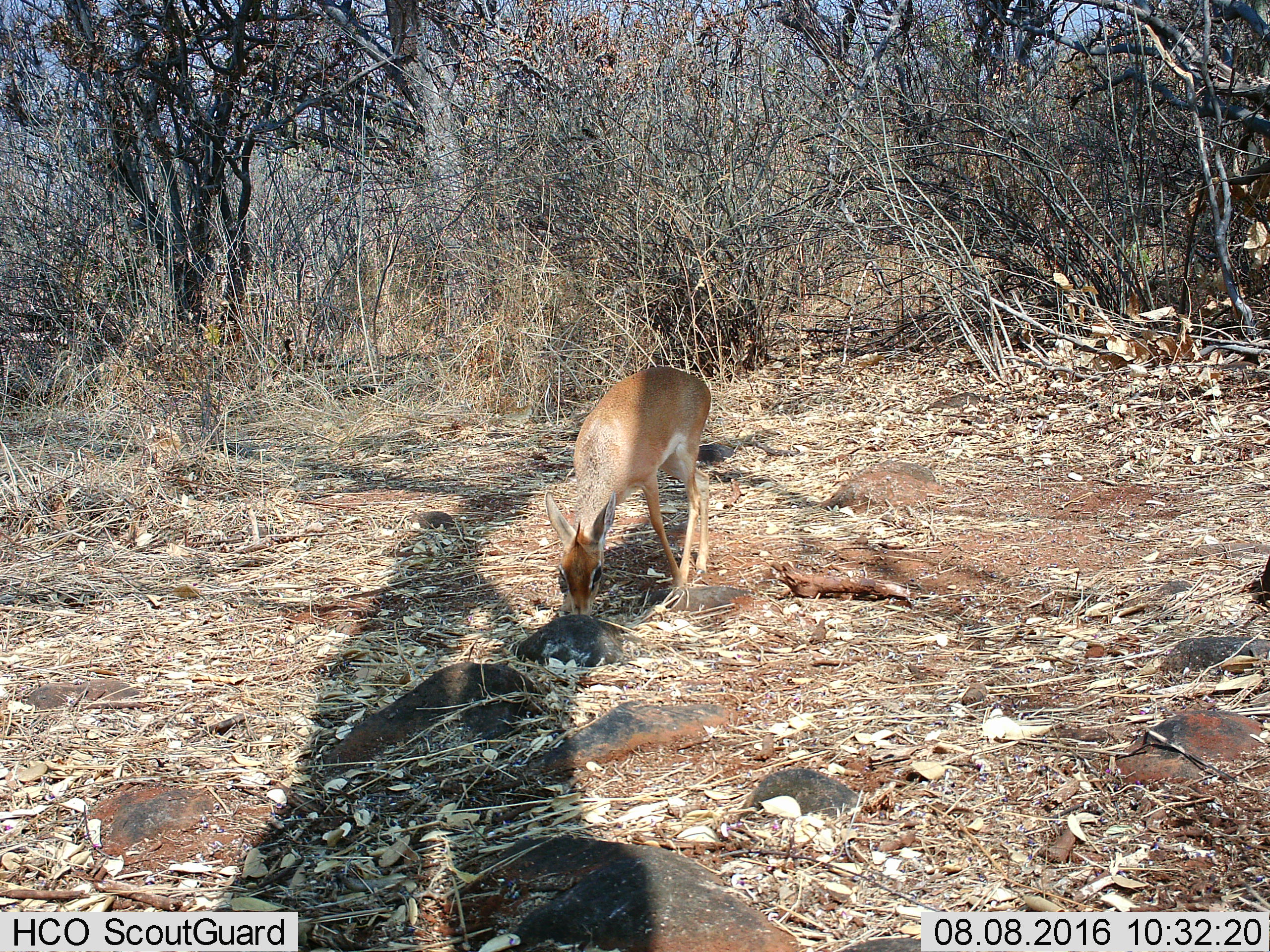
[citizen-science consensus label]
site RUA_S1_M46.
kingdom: Animalia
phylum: Chordata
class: Mammalia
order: Artiodactyla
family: Bovidae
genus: Madoqua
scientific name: Madoqua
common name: dik-dik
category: dikdik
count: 1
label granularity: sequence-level